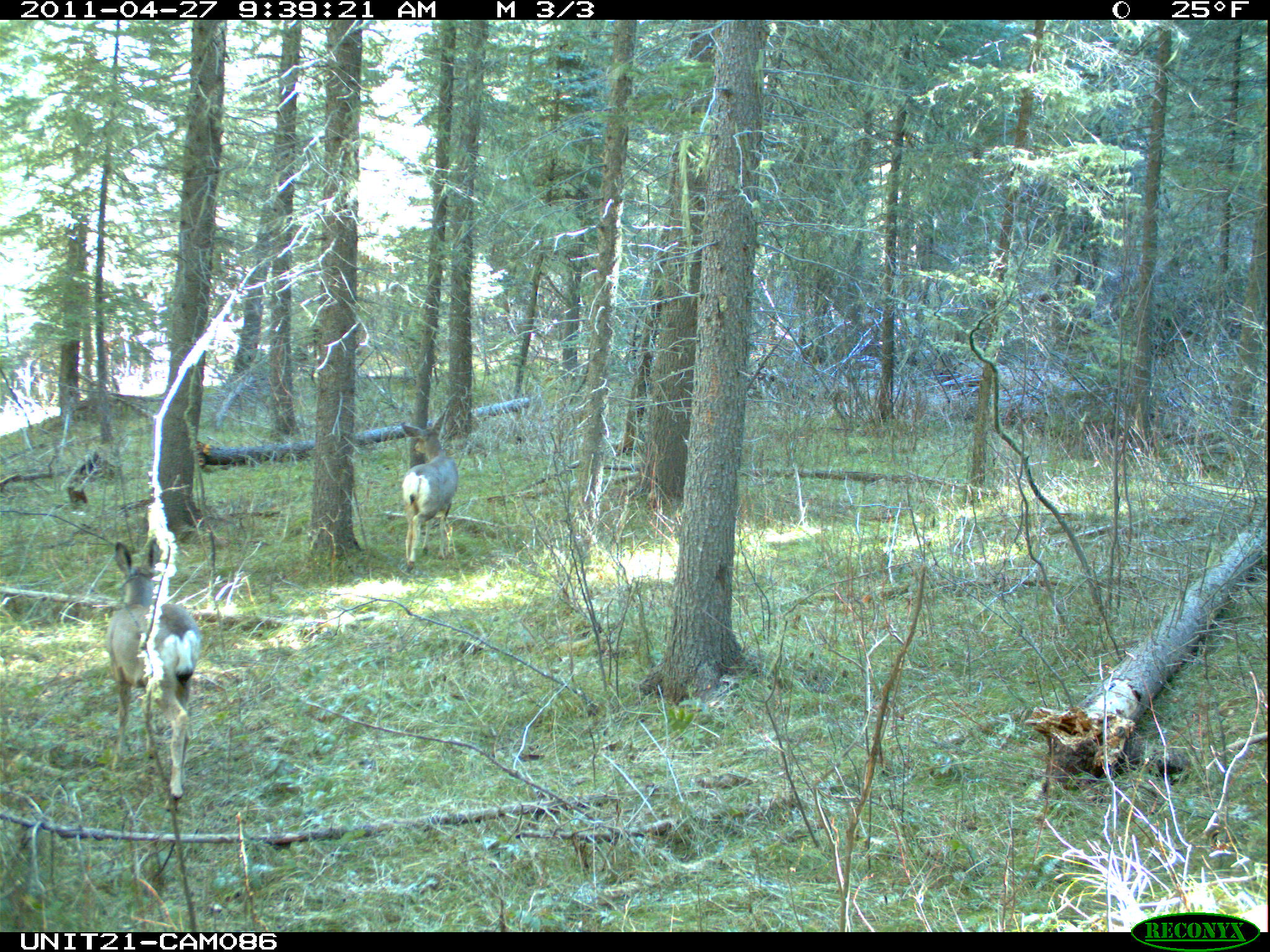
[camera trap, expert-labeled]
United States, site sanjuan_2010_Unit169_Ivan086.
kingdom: Animalia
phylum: Chordata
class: Mammalia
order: Artiodactyla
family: Cervidae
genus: Odocoileus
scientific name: Odocoileus hemionus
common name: mule deer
Odocoileus hemionus (mule deer).